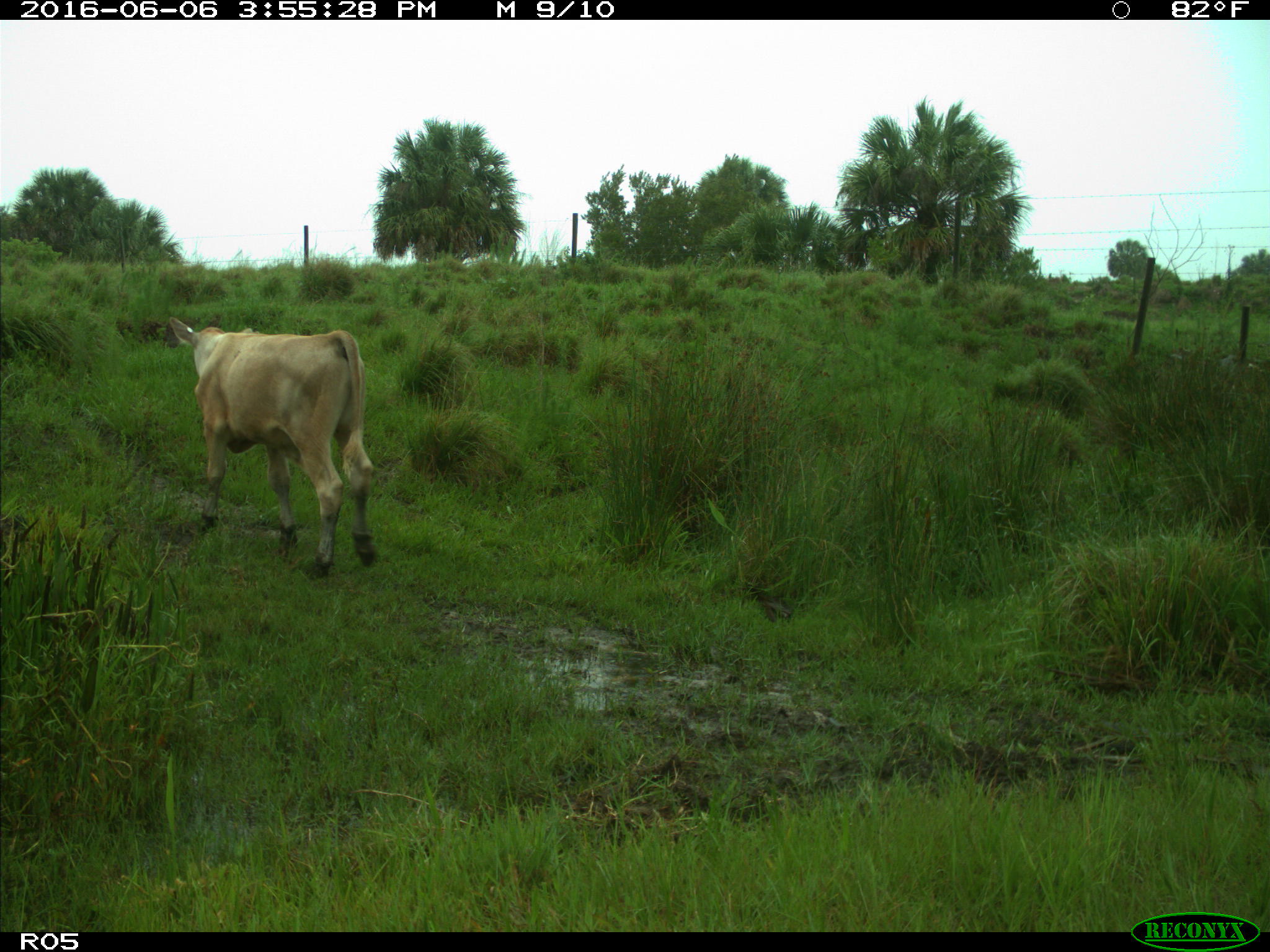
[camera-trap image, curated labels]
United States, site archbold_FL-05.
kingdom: Animalia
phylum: Chordata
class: Mammalia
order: Artiodactyla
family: Bovidae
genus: Bos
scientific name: Bos taurus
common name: domestic cow